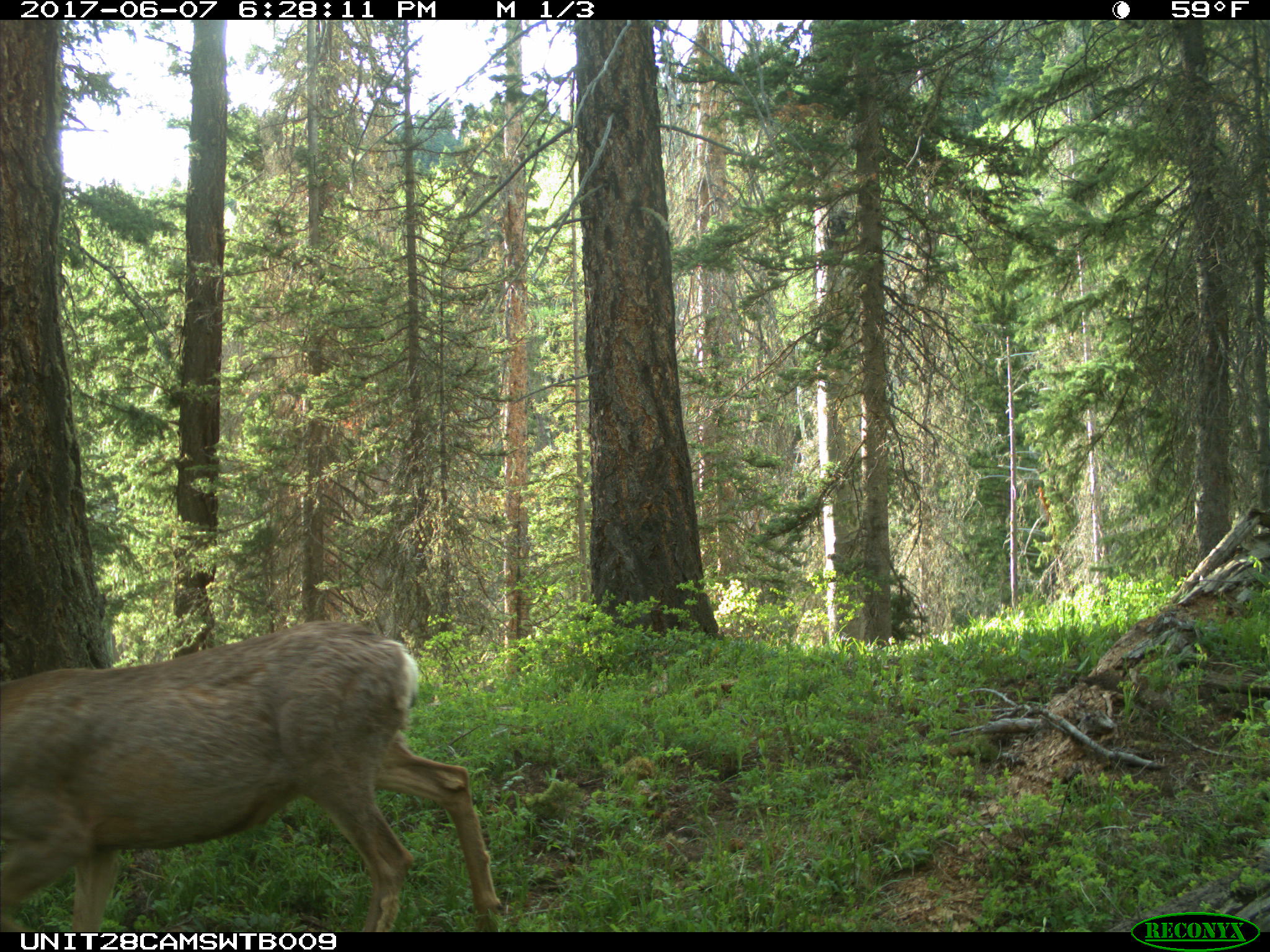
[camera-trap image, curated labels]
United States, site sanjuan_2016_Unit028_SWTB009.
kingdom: Animalia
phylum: Chordata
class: Mammalia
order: Artiodactyla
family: Cervidae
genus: Odocoileus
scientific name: Odocoileus hemionus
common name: mule deer